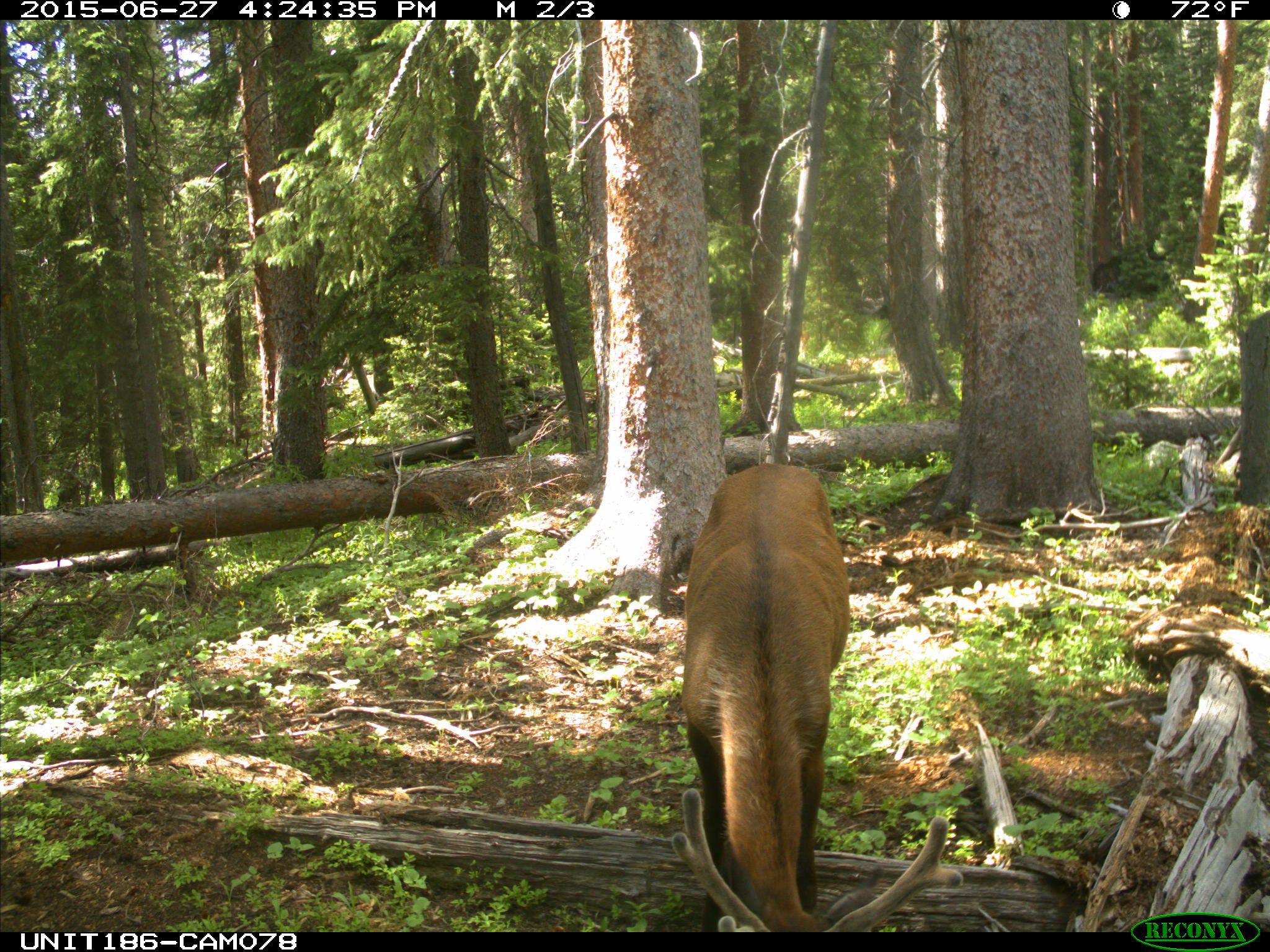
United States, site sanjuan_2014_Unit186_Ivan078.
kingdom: Animalia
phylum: Chordata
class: Mammalia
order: Artiodactyla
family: Cervidae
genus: Cervus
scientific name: Cervus elaphus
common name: red deer